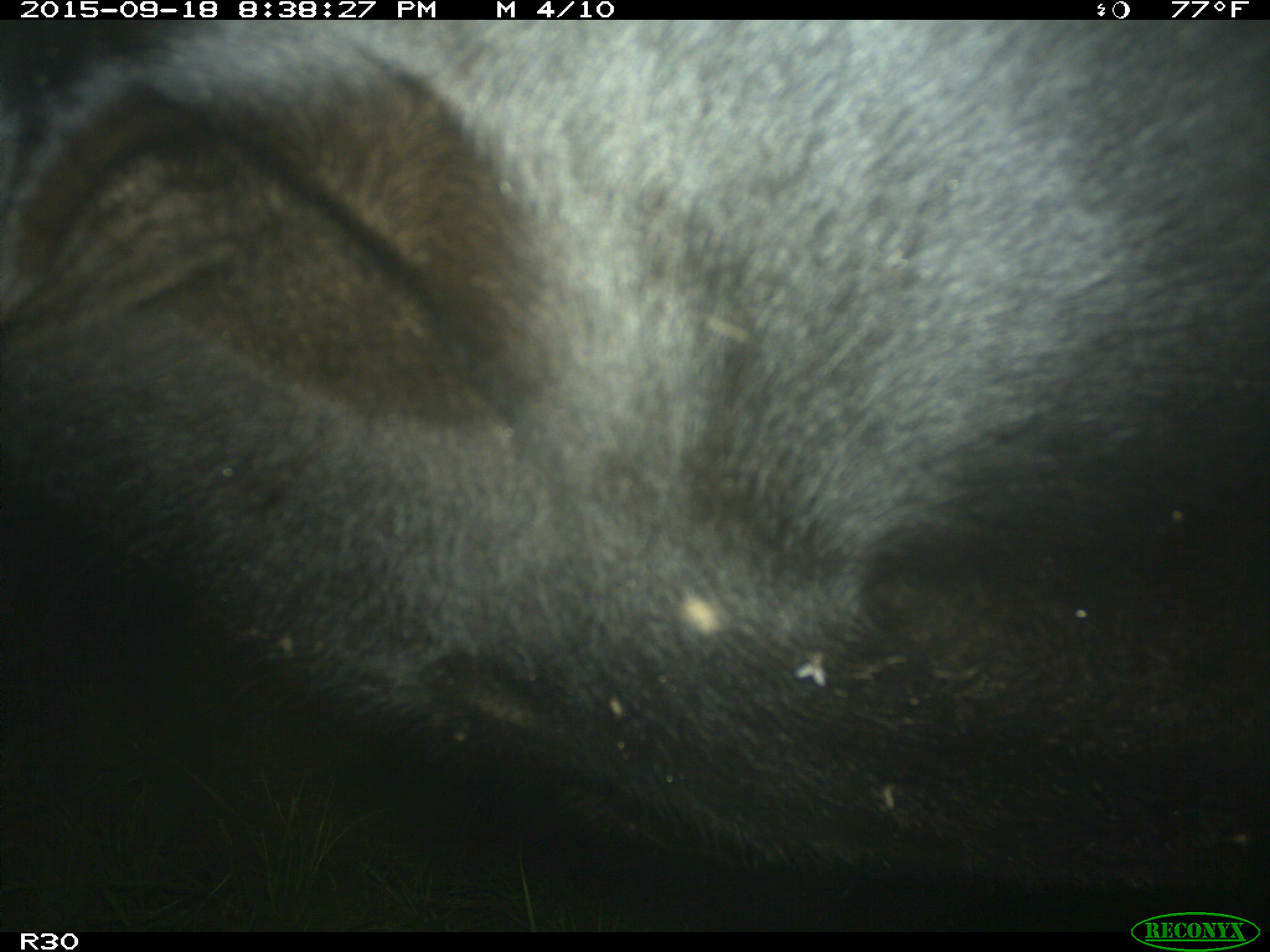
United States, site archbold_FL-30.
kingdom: Animalia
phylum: Chordata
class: Mammalia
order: Artiodactyla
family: Bovidae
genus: Bos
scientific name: Bos taurus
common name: domestic cow